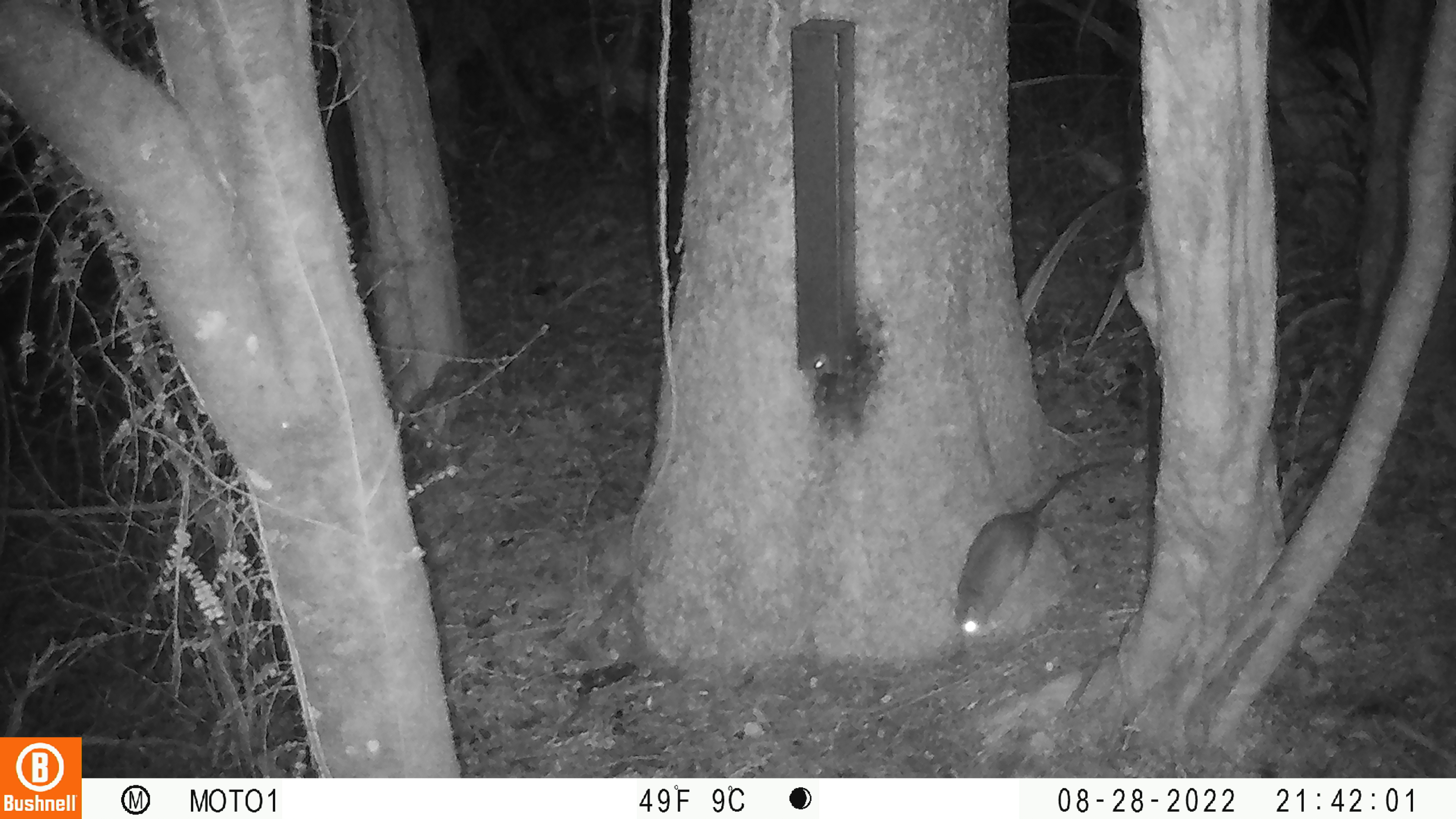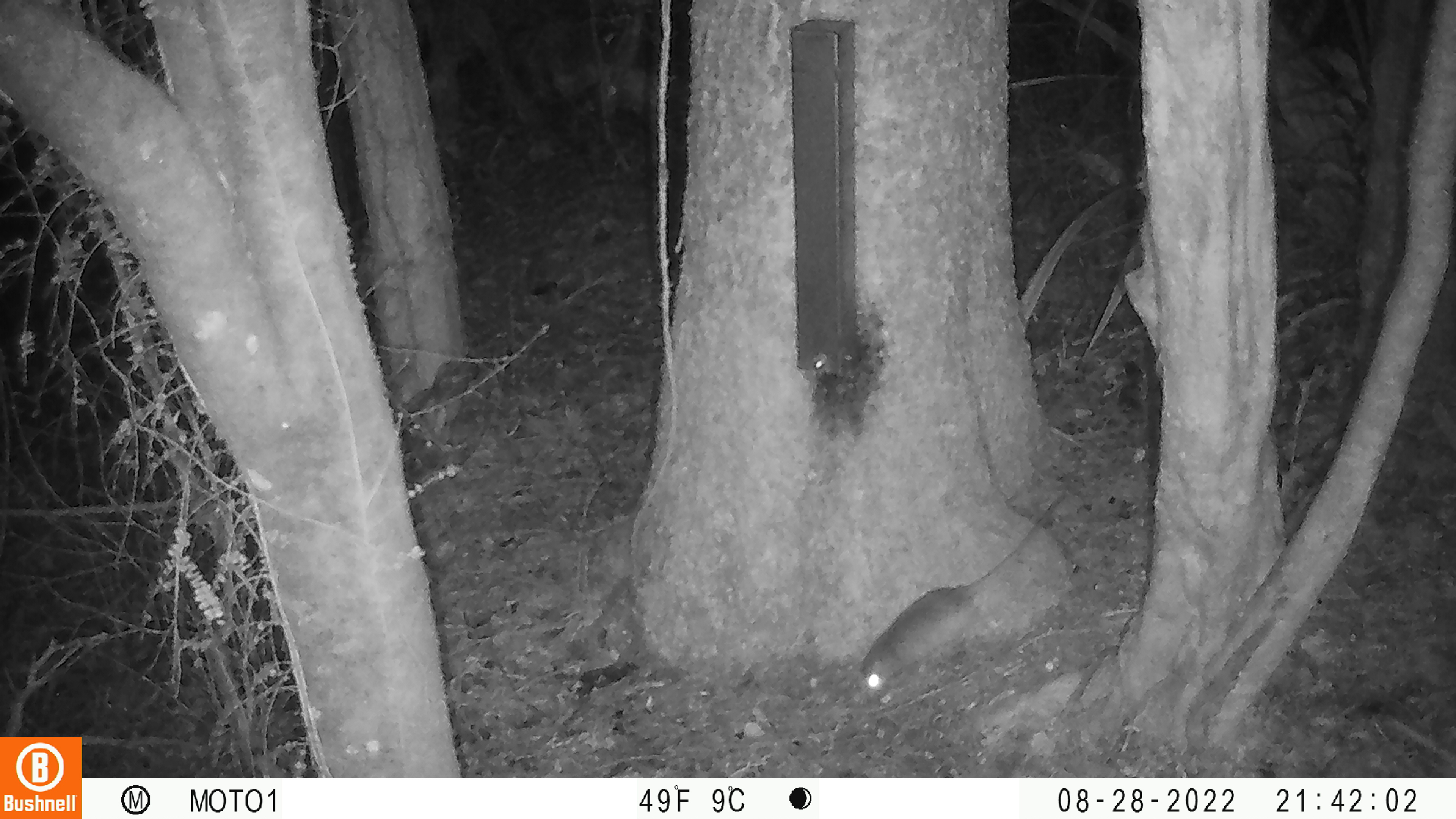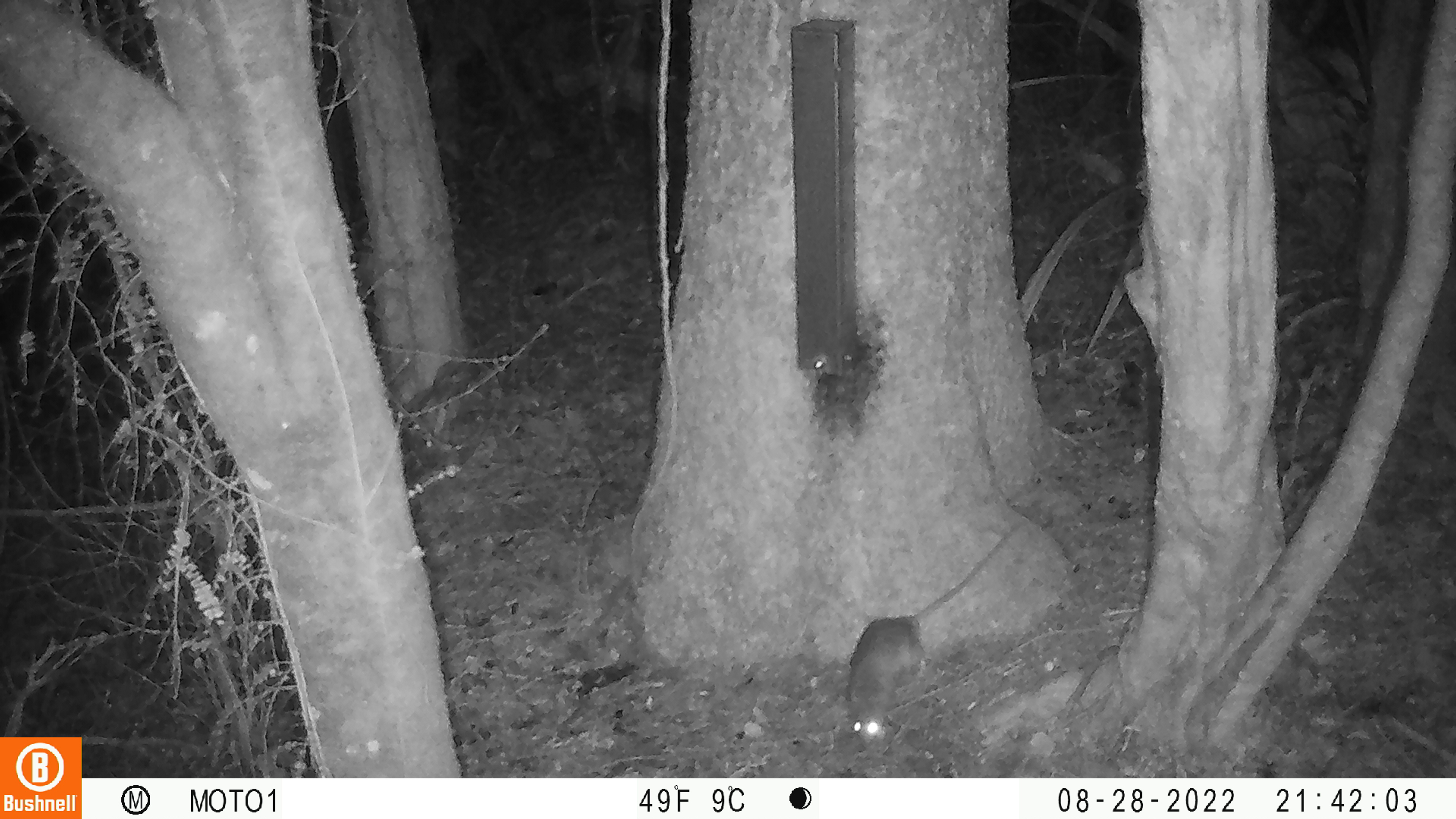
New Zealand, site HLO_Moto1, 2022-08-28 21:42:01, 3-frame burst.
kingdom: Animalia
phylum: Chordata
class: Mammalia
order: Rodentia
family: Muridae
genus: Rattus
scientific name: Rattus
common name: rat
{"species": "rat (Rattus)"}